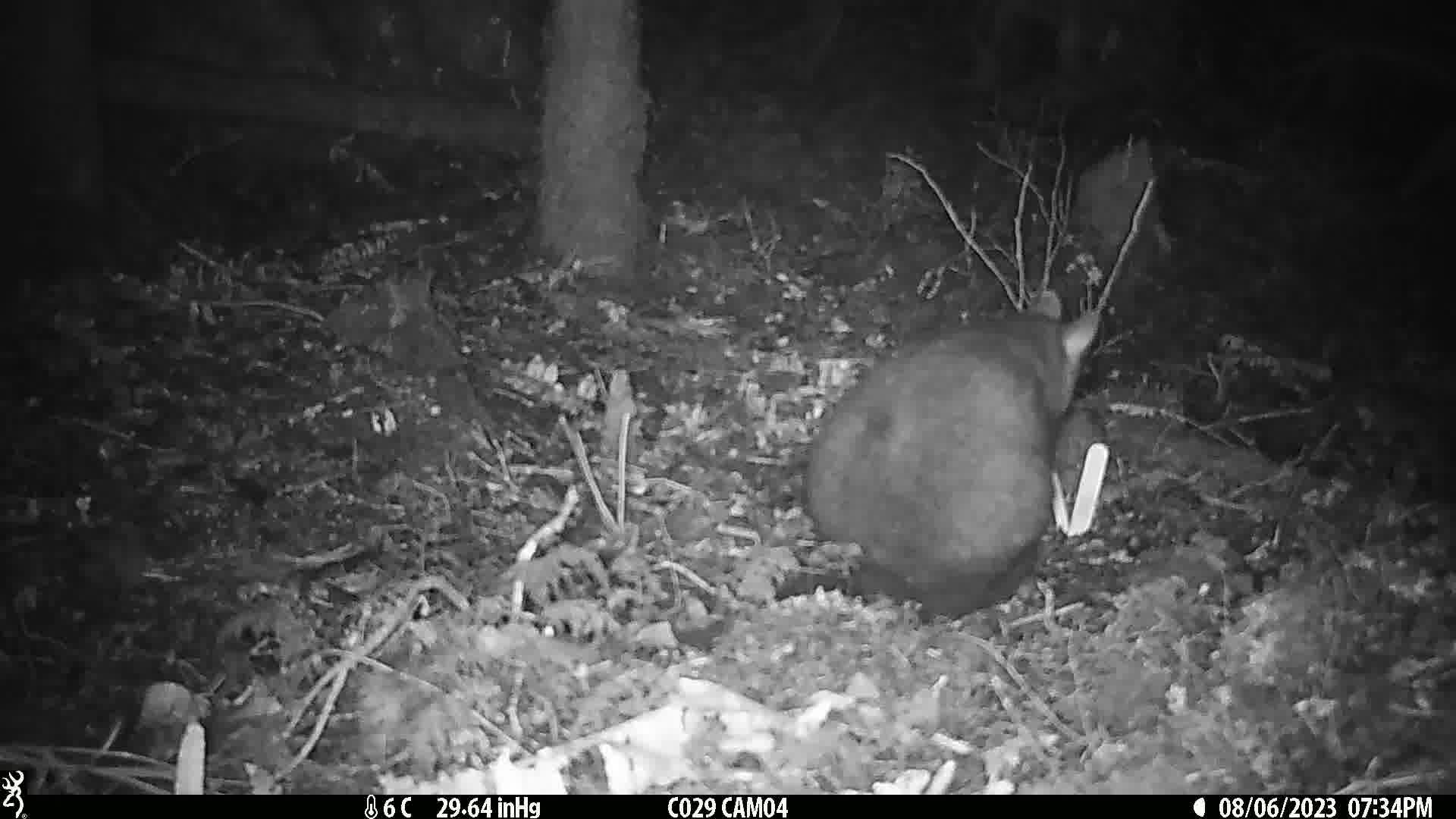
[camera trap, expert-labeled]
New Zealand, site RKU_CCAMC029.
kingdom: Animalia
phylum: Chordata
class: Mammalia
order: Diprotodontia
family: Phalangeridae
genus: Trichosurus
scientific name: Trichosurus vulpecula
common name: common brushtail possum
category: possum